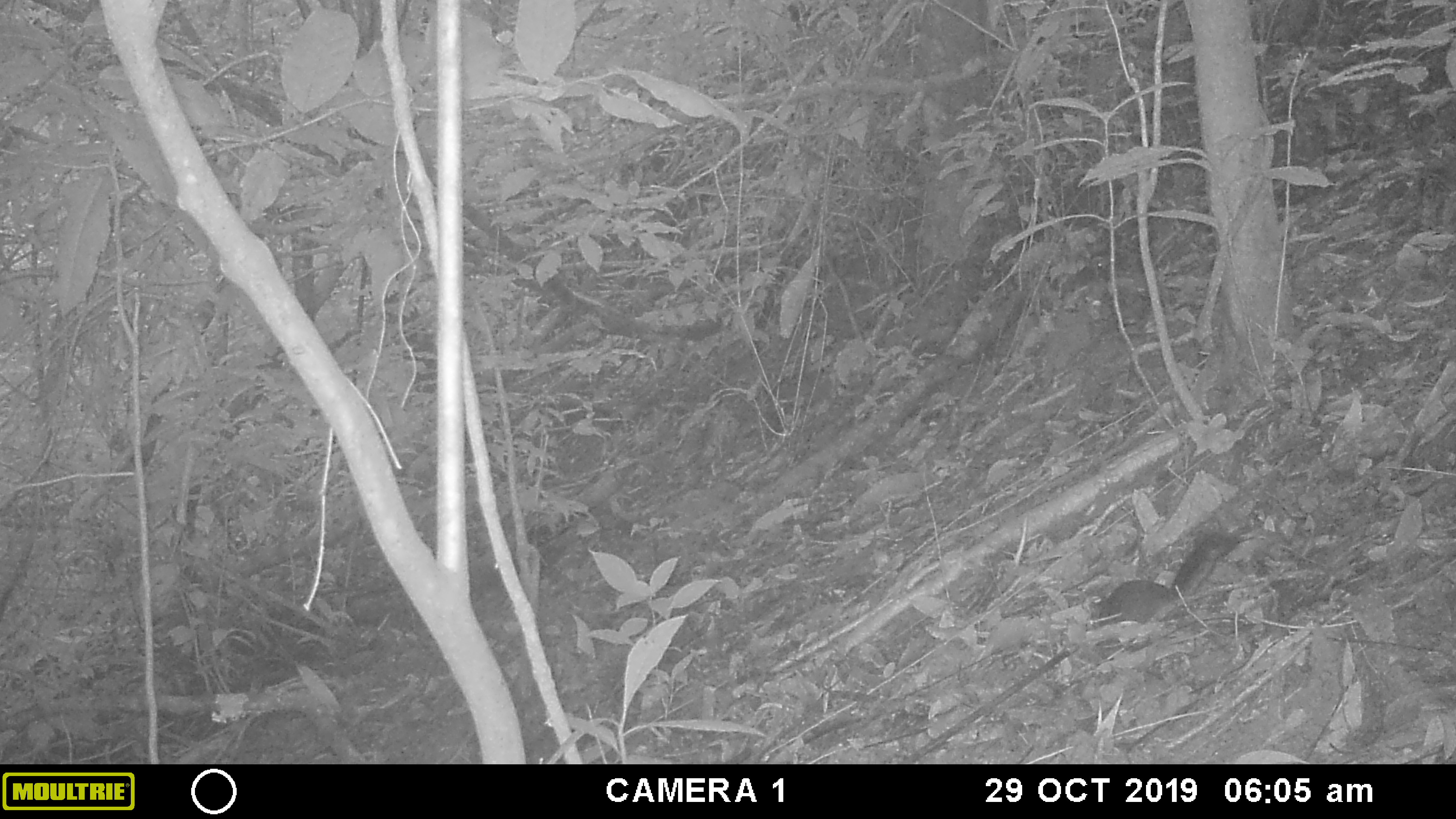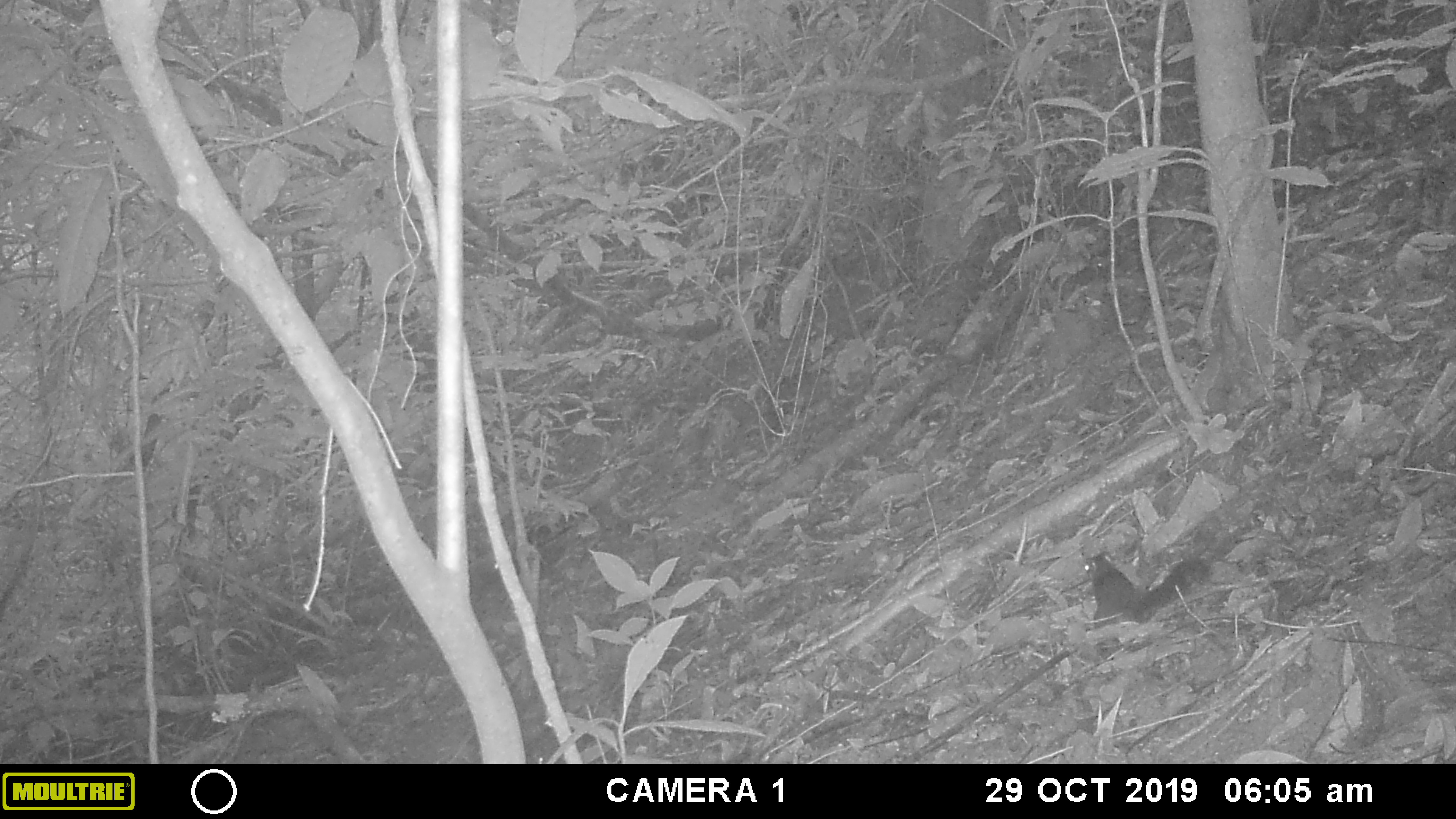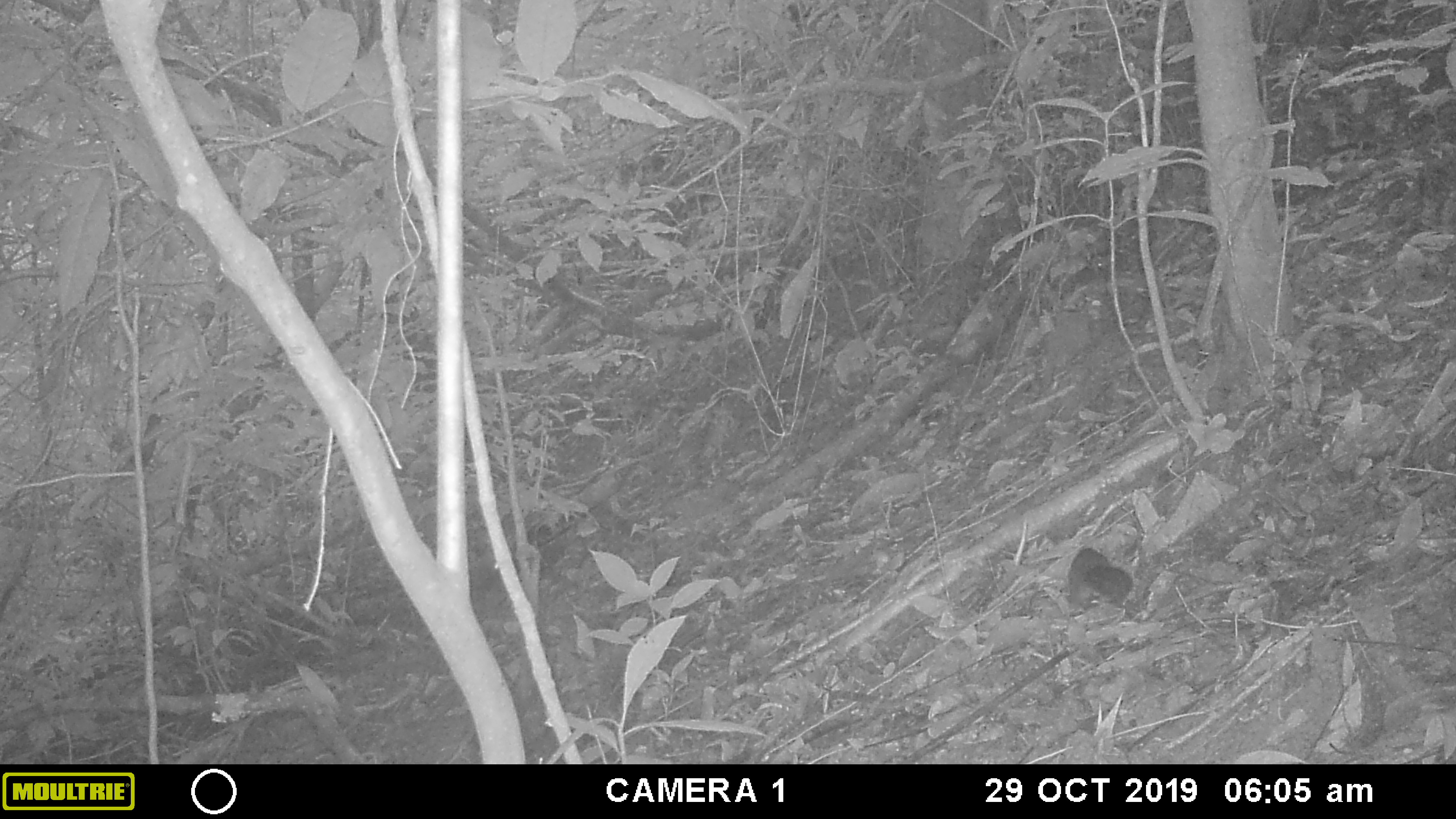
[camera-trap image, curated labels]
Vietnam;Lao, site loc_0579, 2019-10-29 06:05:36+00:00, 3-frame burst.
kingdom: Animalia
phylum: Chordata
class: Mammalia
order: Rodentia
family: Sciuridae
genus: Dremomys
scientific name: Dremomys rufigenis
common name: red-cheeked squirrel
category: red cheeked squirrel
Red cheeked squirrel (red-cheeked squirrel) (Dremomys rufigenis). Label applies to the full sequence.